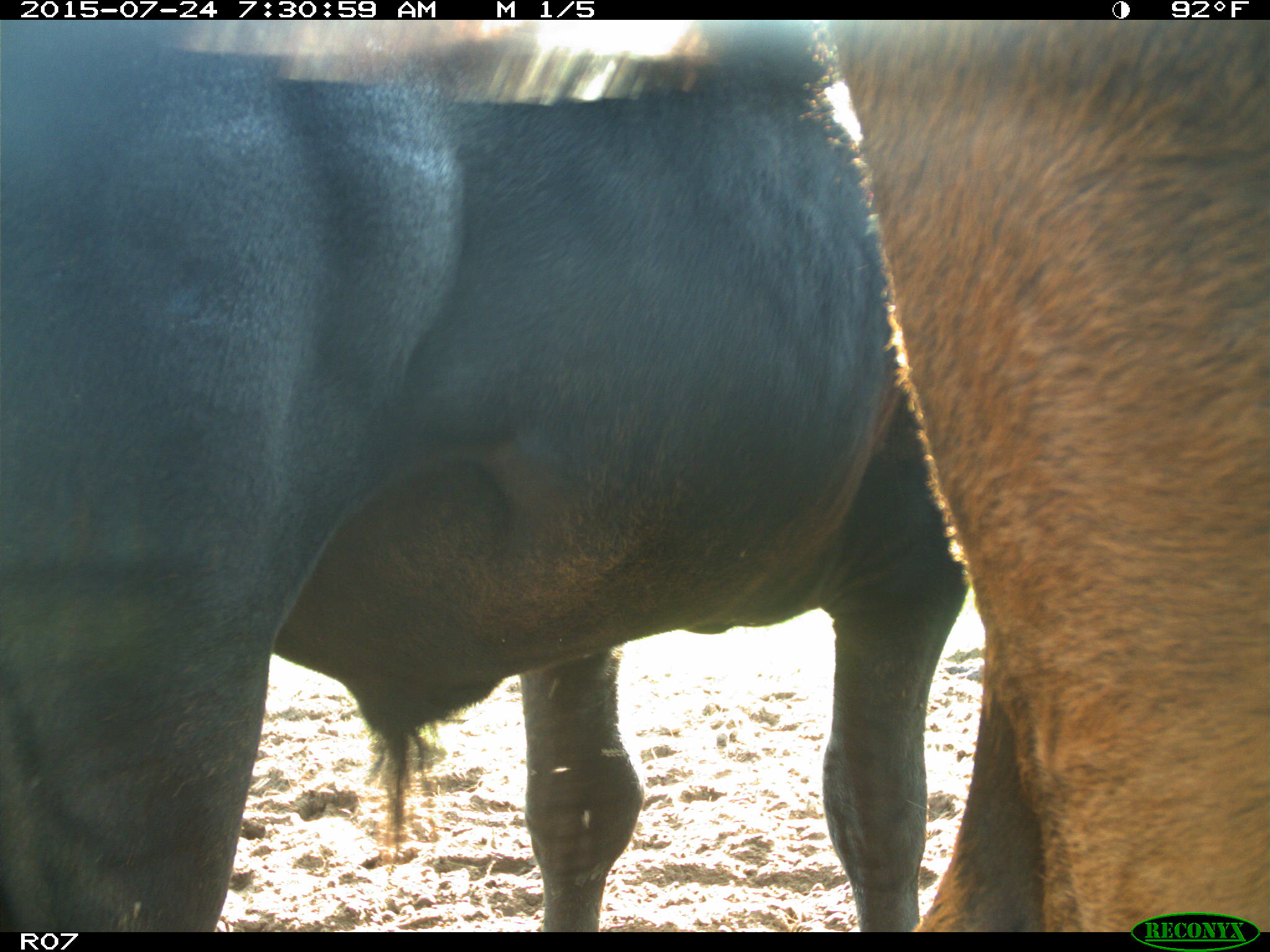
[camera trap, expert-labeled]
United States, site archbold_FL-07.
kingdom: Animalia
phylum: Chordata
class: Mammalia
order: Artiodactyla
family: Bovidae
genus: Bos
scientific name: Bos taurus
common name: domestic cow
Bos taurus (domestic cow).